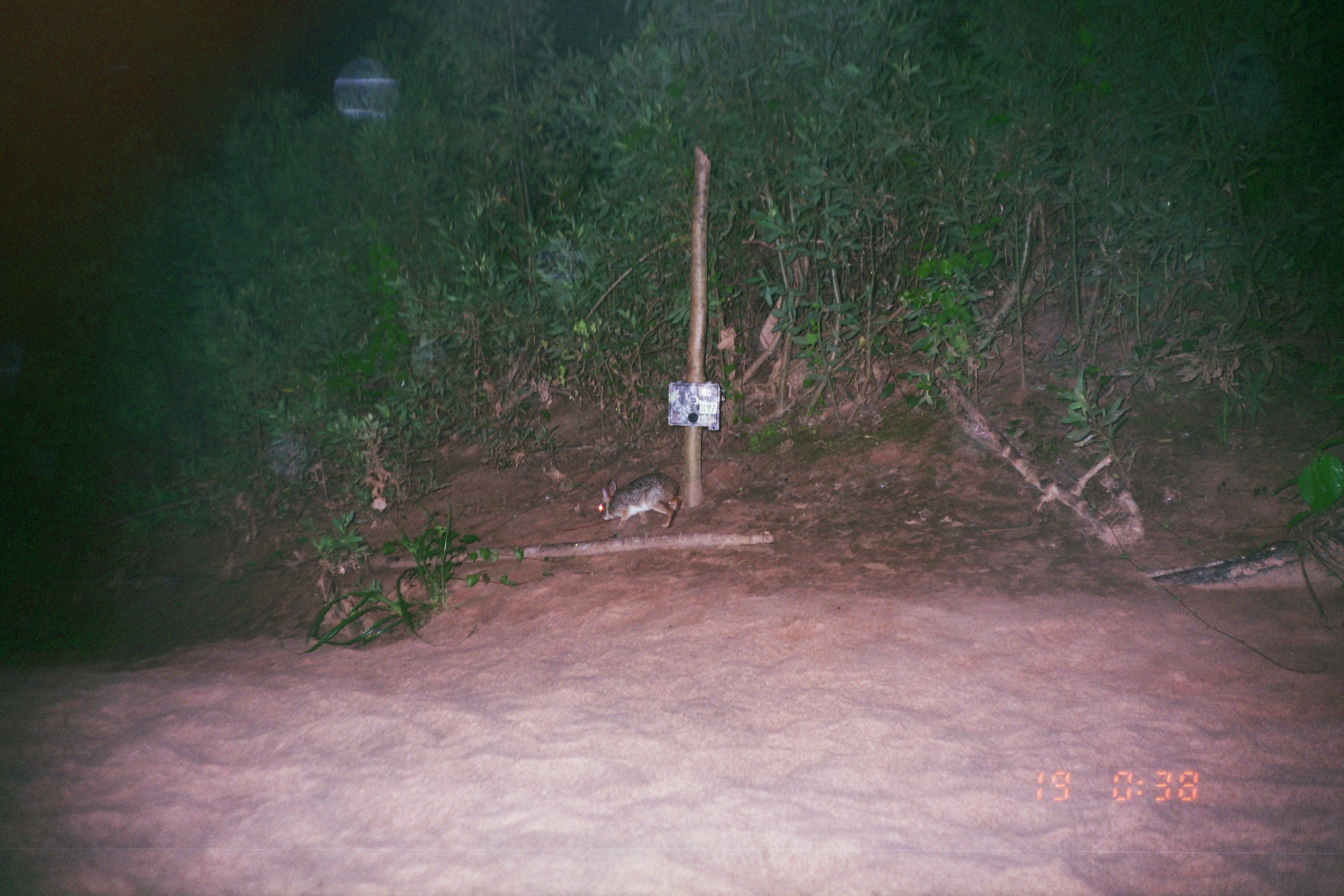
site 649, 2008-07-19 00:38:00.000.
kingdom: Animalia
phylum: Chordata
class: Mammalia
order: Lagomorpha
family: Leporidae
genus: Sylvilagus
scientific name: Sylvilagus brasiliensis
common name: tapeti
Sylvilagus brasiliensis (tapeti).